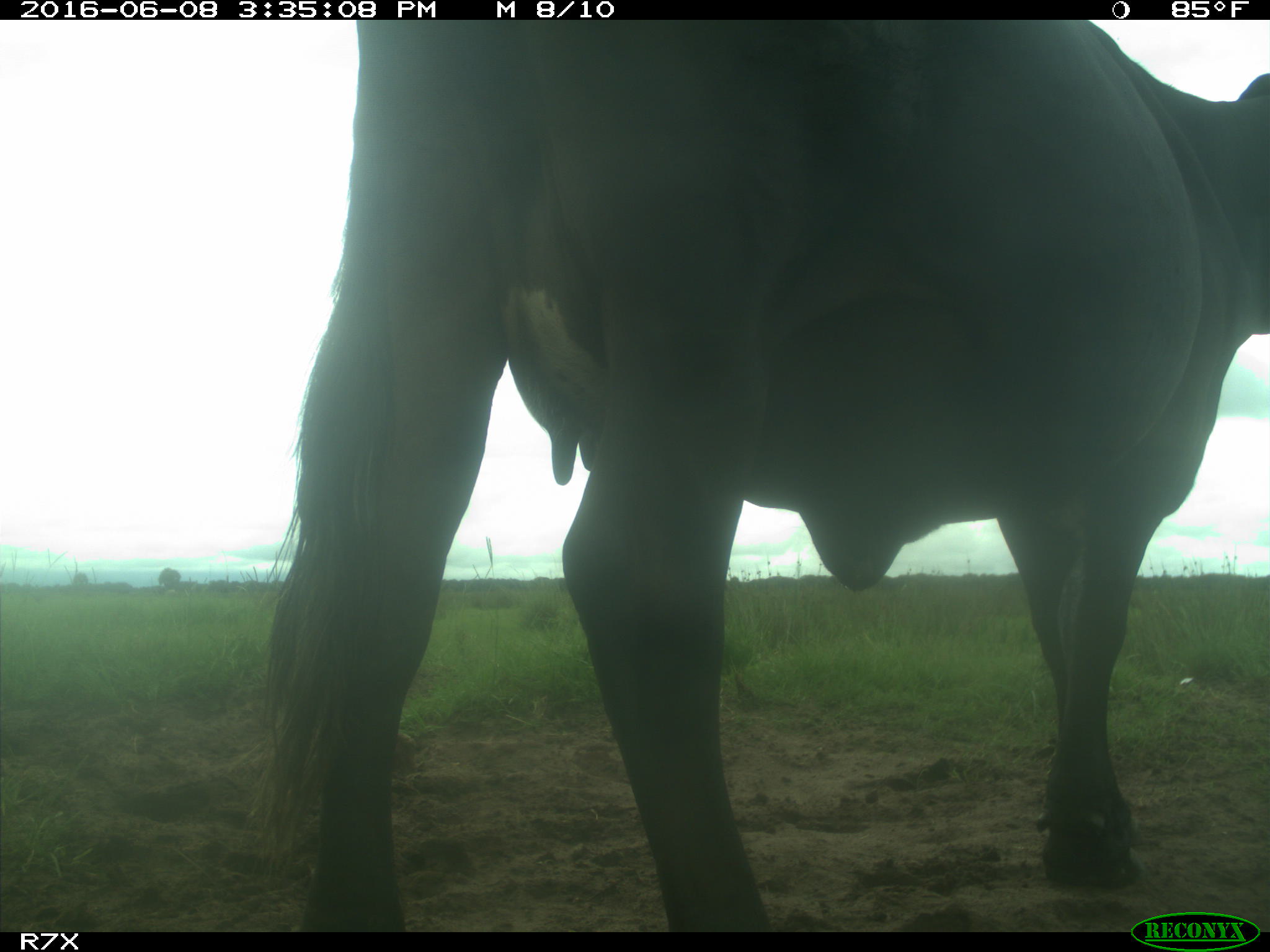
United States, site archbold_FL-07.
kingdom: Animalia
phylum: Chordata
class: Mammalia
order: Artiodactyla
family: Bovidae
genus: Bos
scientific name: Bos taurus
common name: domestic cow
Bos taurus (domestic cow).